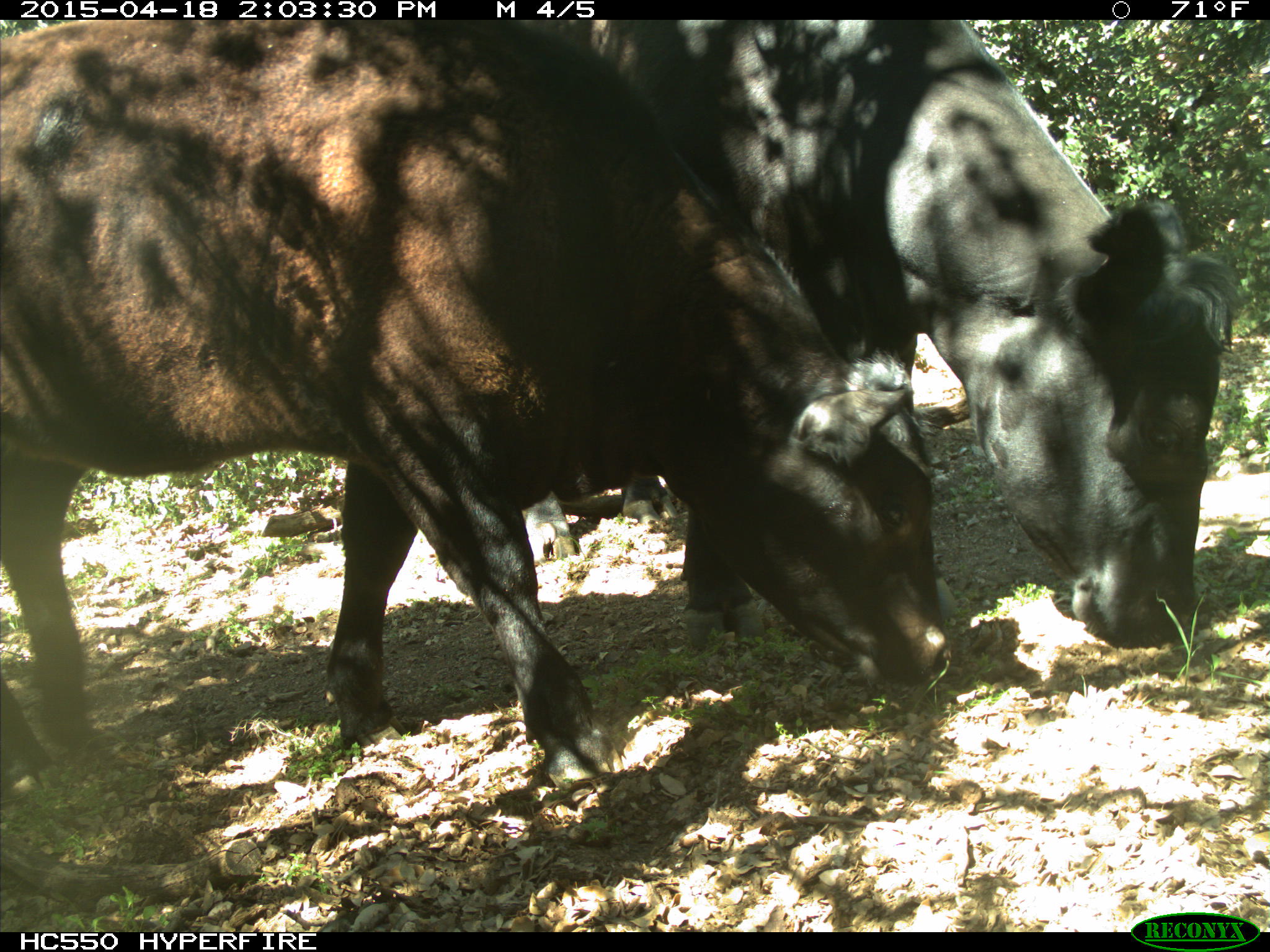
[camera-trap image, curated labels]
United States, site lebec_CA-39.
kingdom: Animalia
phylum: Chordata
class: Mammalia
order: Artiodactyla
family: Bovidae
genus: Bos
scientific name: Bos taurus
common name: domestic cow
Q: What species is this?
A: Bos taurus (domestic cow).